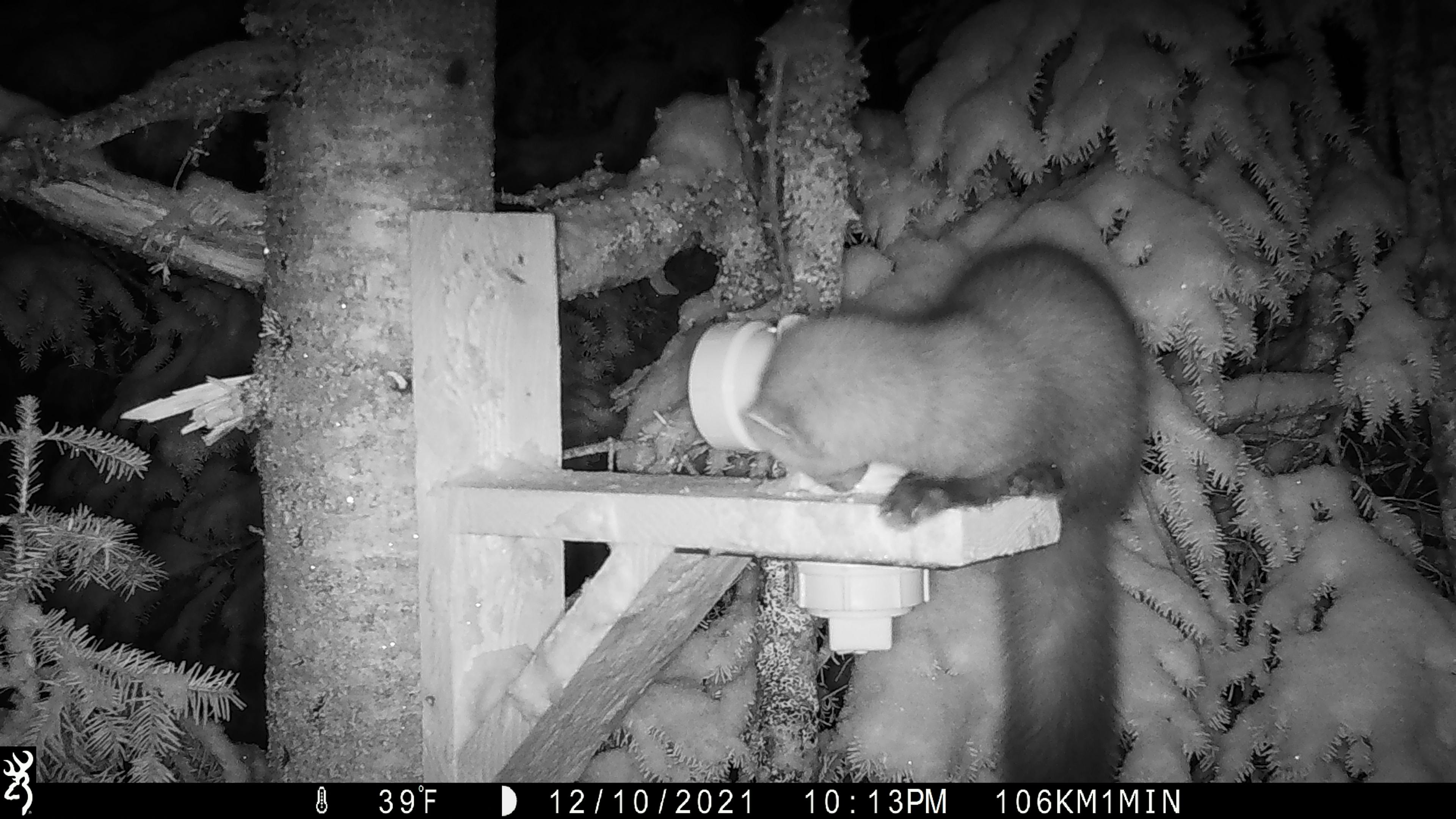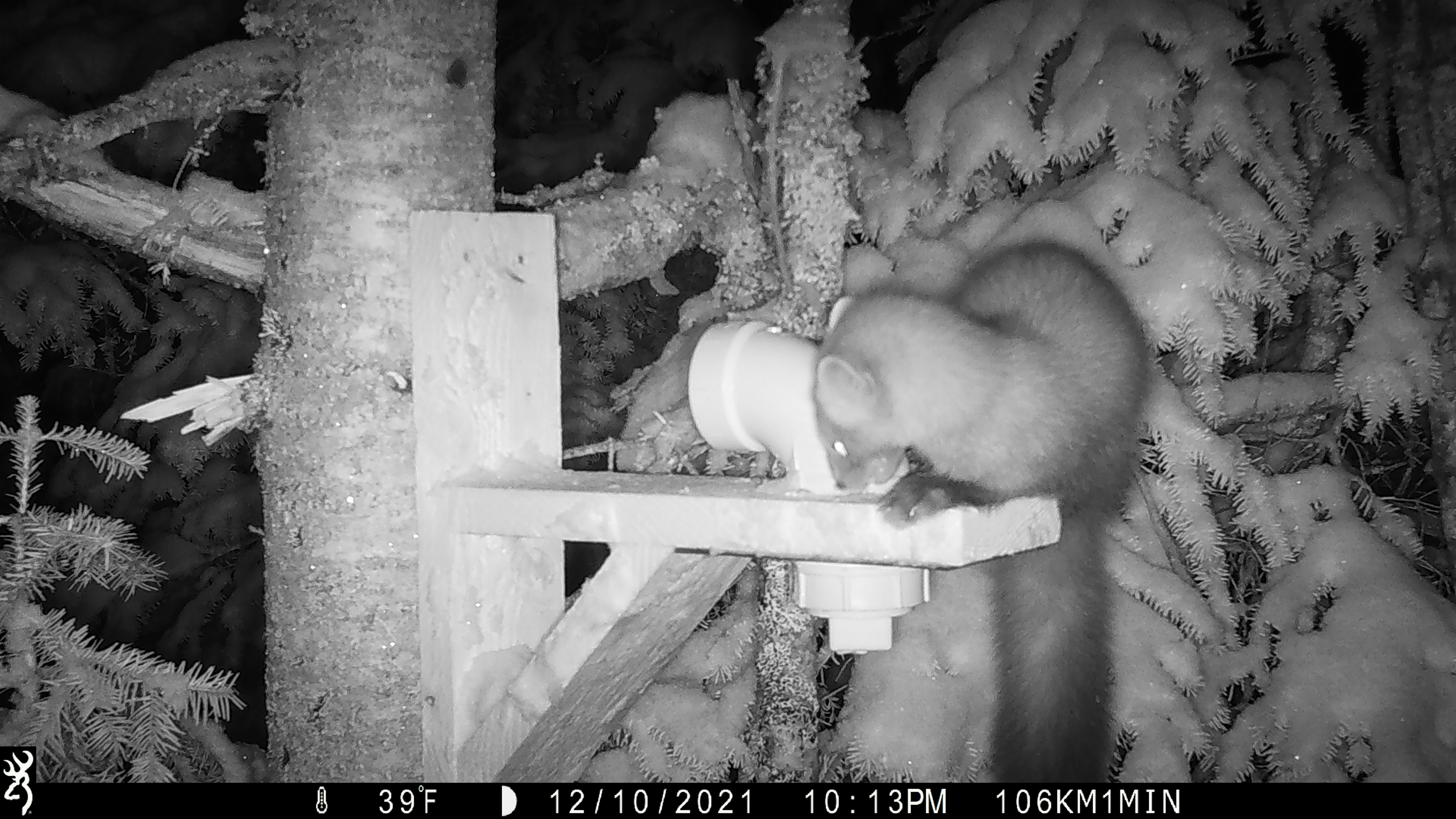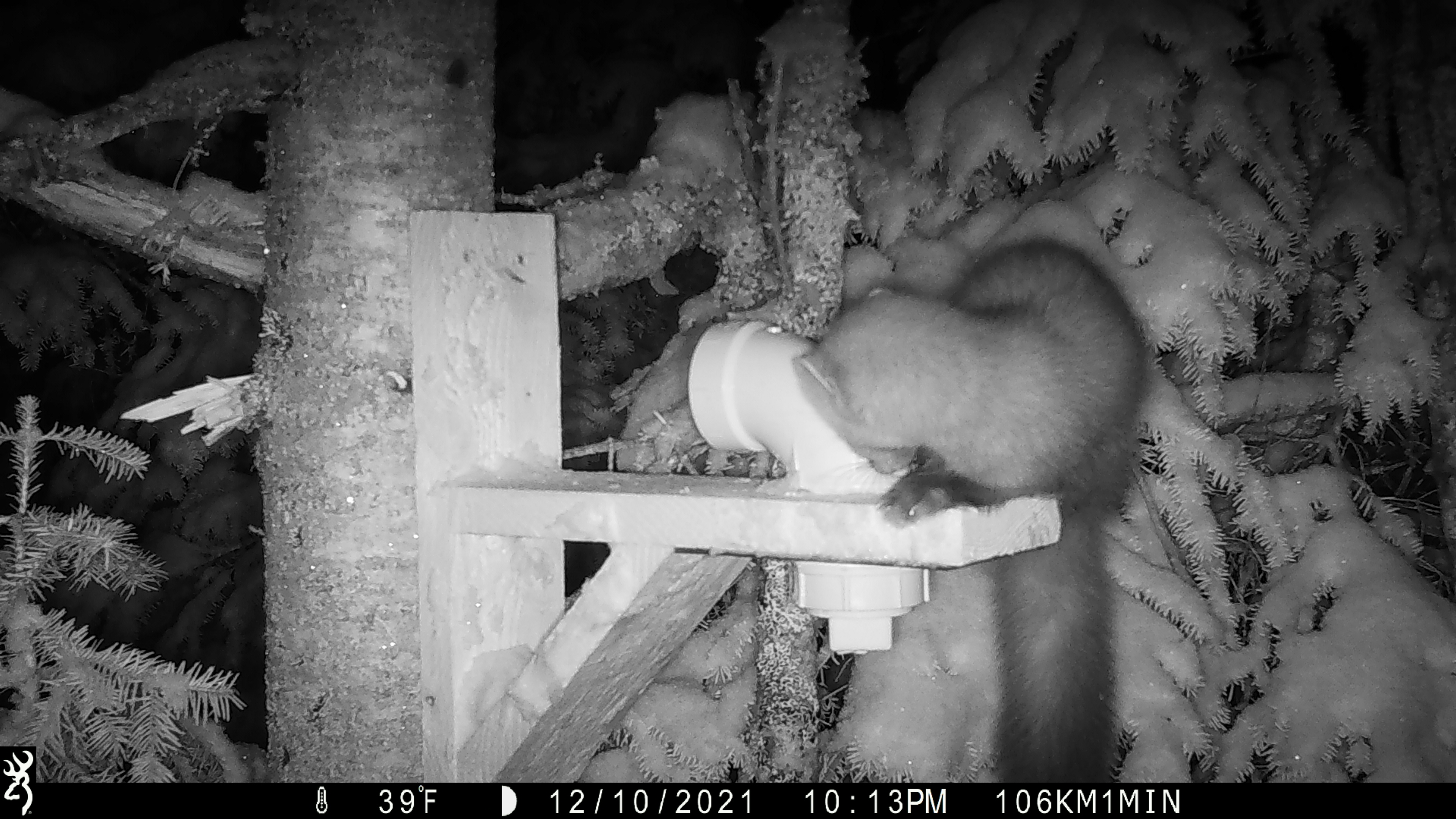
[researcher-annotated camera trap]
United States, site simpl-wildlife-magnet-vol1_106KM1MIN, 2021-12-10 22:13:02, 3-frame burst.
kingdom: Animalia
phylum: Chordata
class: Mammalia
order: Carnivora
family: Mustelidae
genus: Martes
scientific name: Martes americana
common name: american marten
American marten (Martes americana).